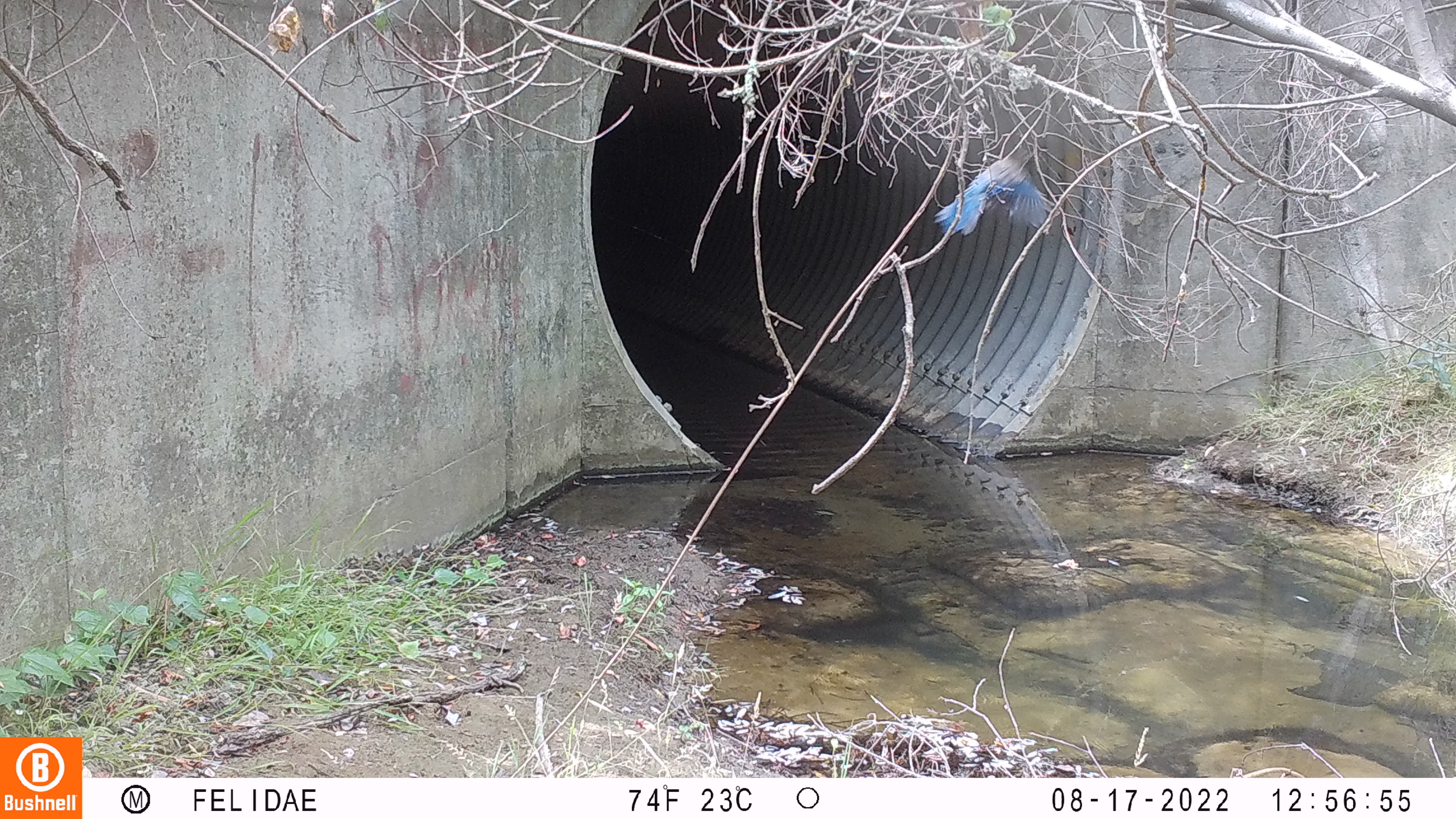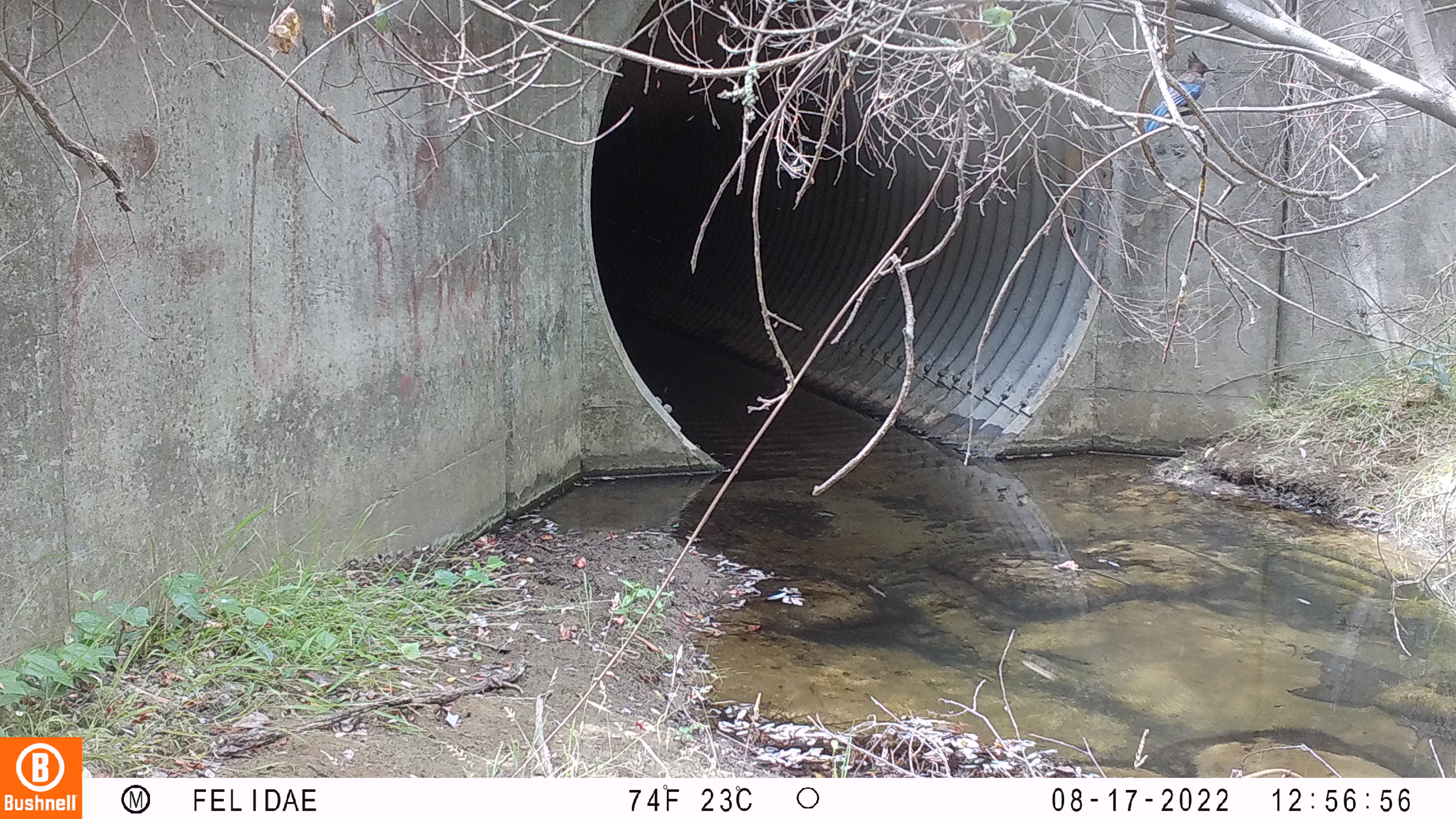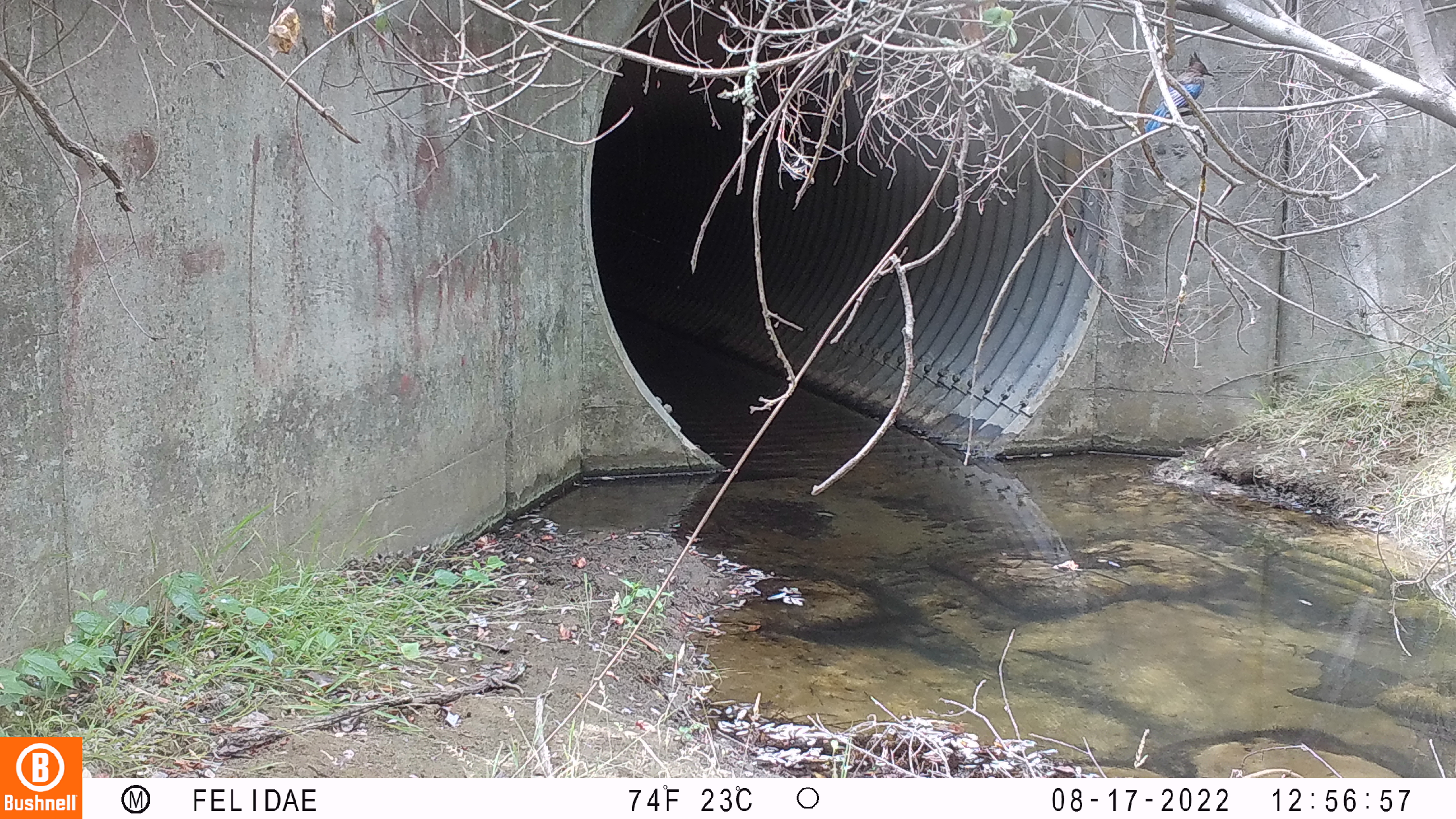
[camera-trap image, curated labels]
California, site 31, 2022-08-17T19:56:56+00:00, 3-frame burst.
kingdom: Animalia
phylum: Chordata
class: Aves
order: Passeriformes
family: Corvidae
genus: Cyanocitta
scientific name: Cyanocitta stelleri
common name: steller's jay